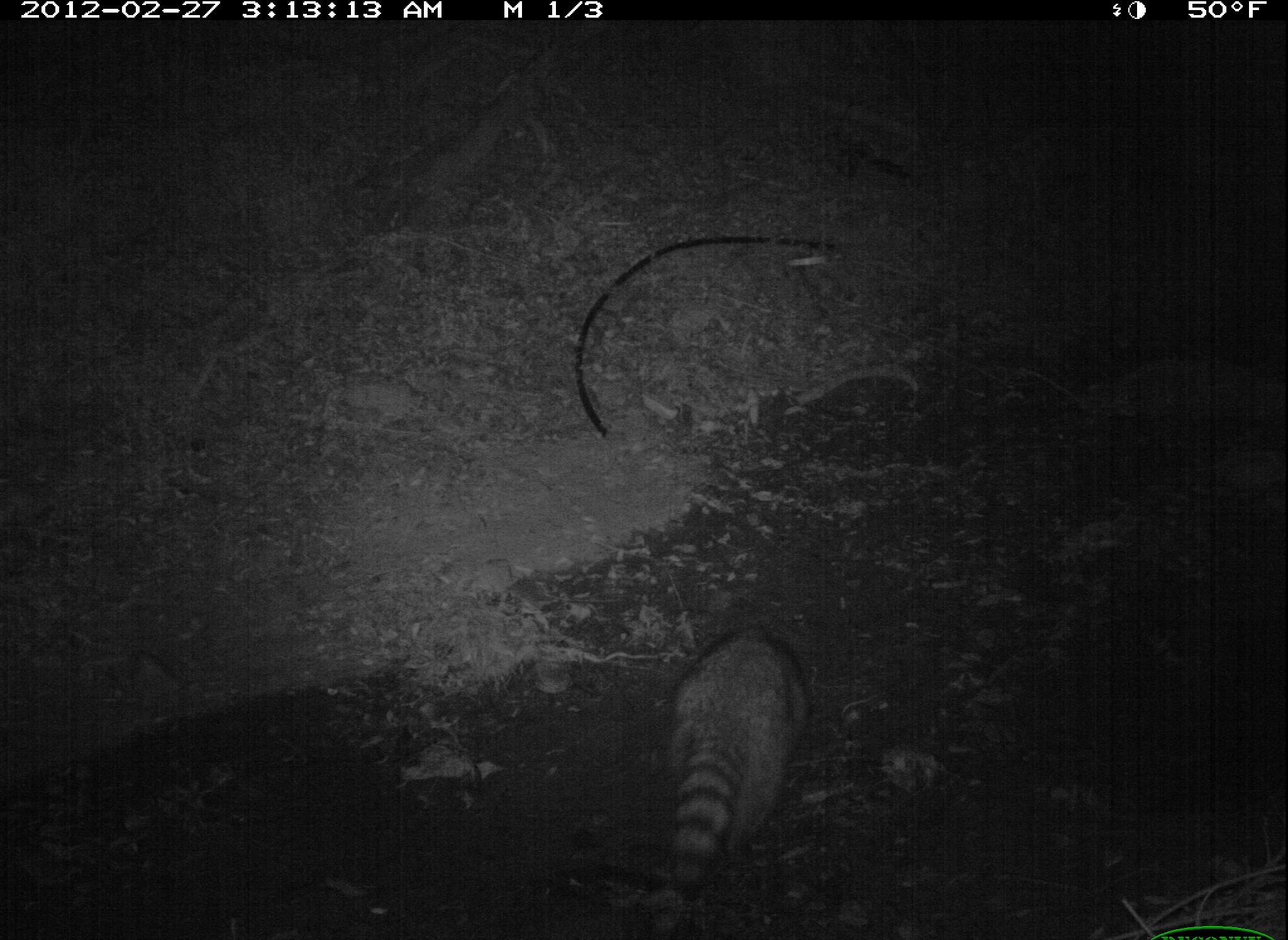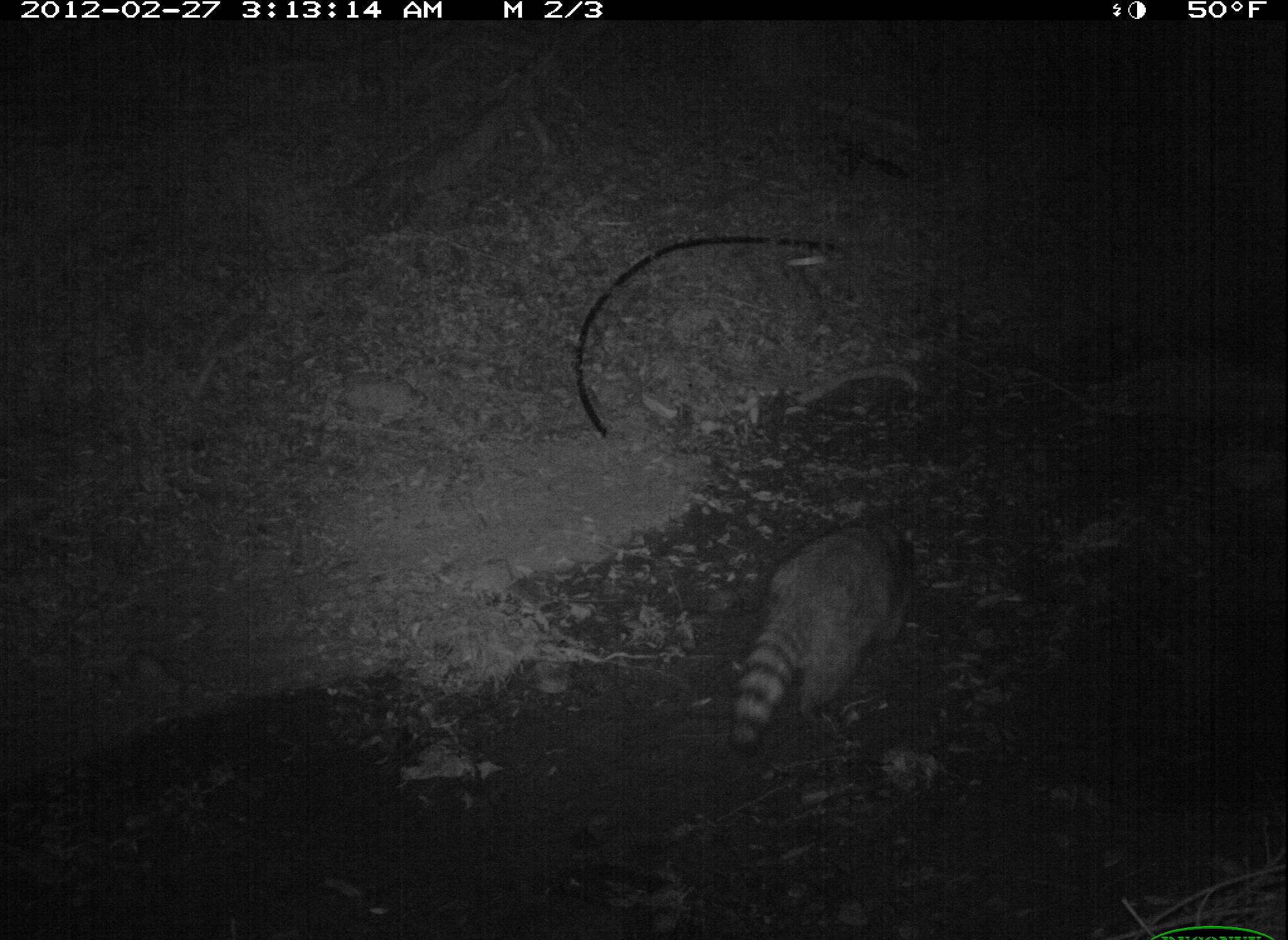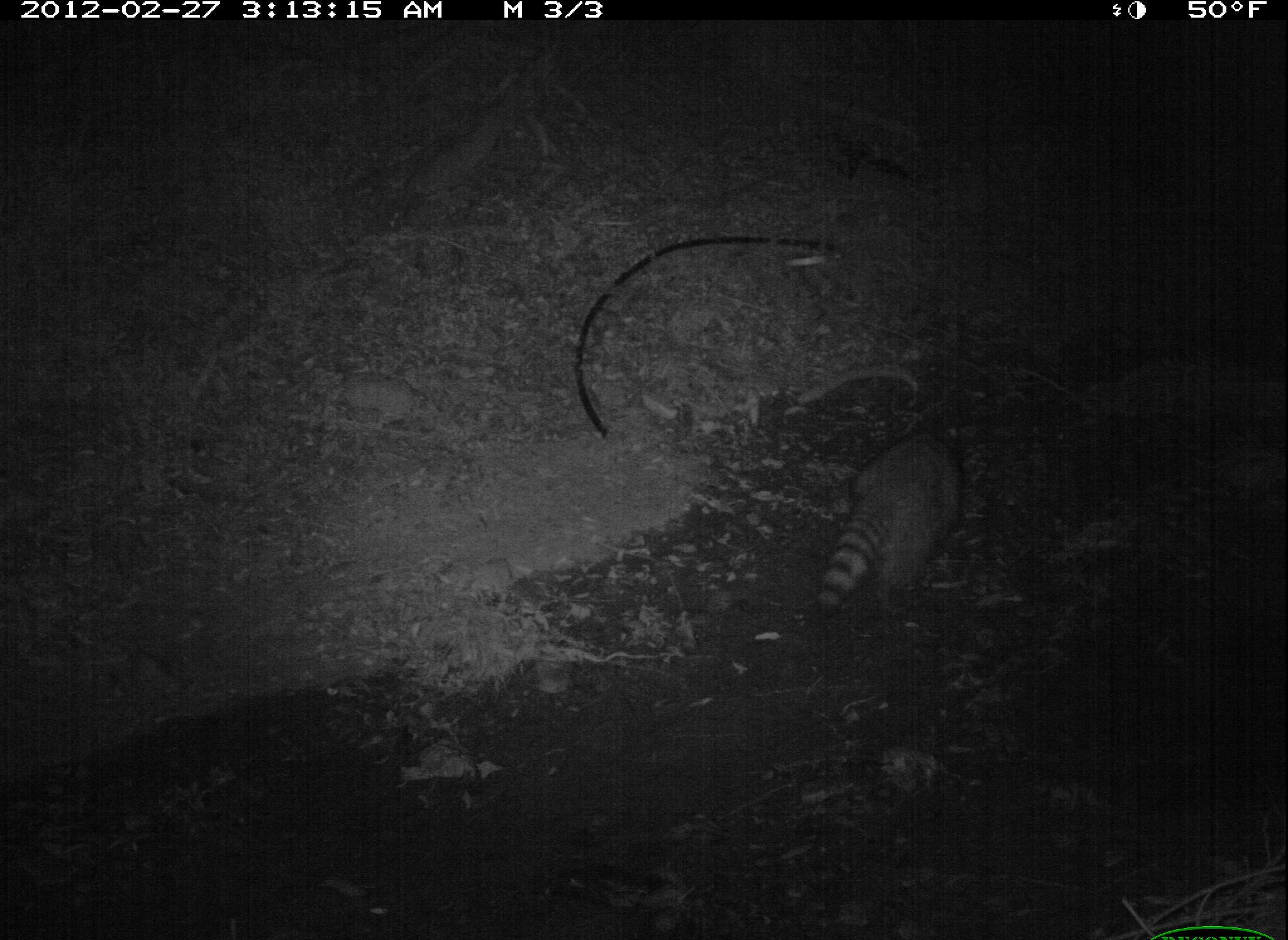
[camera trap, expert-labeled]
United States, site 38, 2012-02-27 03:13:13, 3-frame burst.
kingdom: Animalia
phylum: Chordata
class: Mammalia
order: Carnivora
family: Procyonidae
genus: Procyon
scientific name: Procyon lotor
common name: raccoon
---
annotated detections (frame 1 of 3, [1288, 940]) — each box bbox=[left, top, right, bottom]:
raccoon: bbox=[639, 604, 837, 912]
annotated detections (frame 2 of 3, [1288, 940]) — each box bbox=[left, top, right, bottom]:
raccoon: bbox=[715, 499, 947, 762]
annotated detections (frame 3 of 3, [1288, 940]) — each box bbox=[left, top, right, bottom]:
raccoon: bbox=[800, 409, 990, 620]